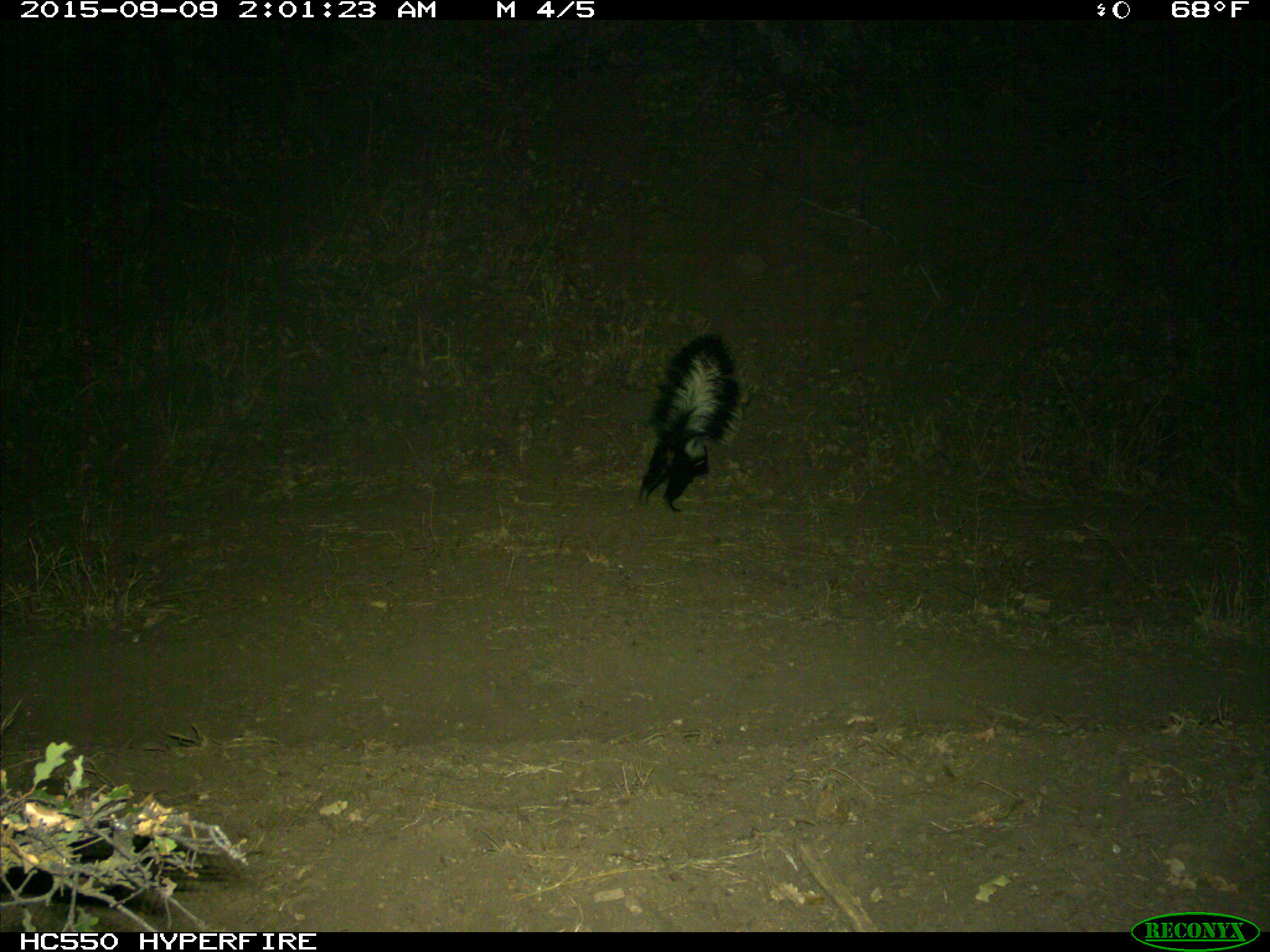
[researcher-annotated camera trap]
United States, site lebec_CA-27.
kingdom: Animalia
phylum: Chordata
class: Mammalia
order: Carnivora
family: Mephitidae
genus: Mephitis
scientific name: Mephitis mephitis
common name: striped skunk